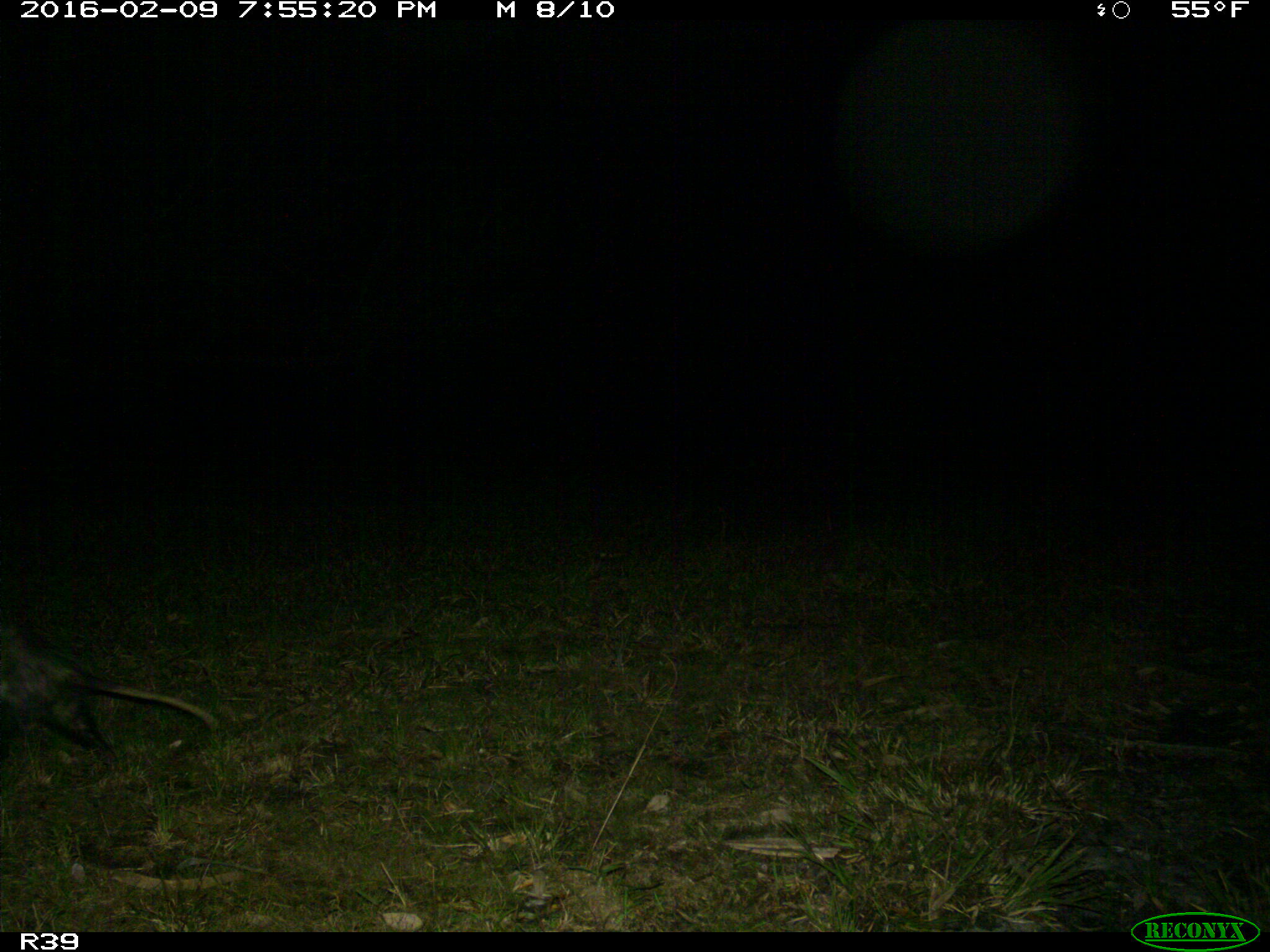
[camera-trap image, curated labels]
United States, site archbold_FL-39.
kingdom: Animalia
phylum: Chordata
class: Mammalia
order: Didelphimorphia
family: Didelphidae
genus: Didelphis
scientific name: Didelphis virginiana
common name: virginia opossum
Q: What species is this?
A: Didelphis virginiana (virginia opossum).